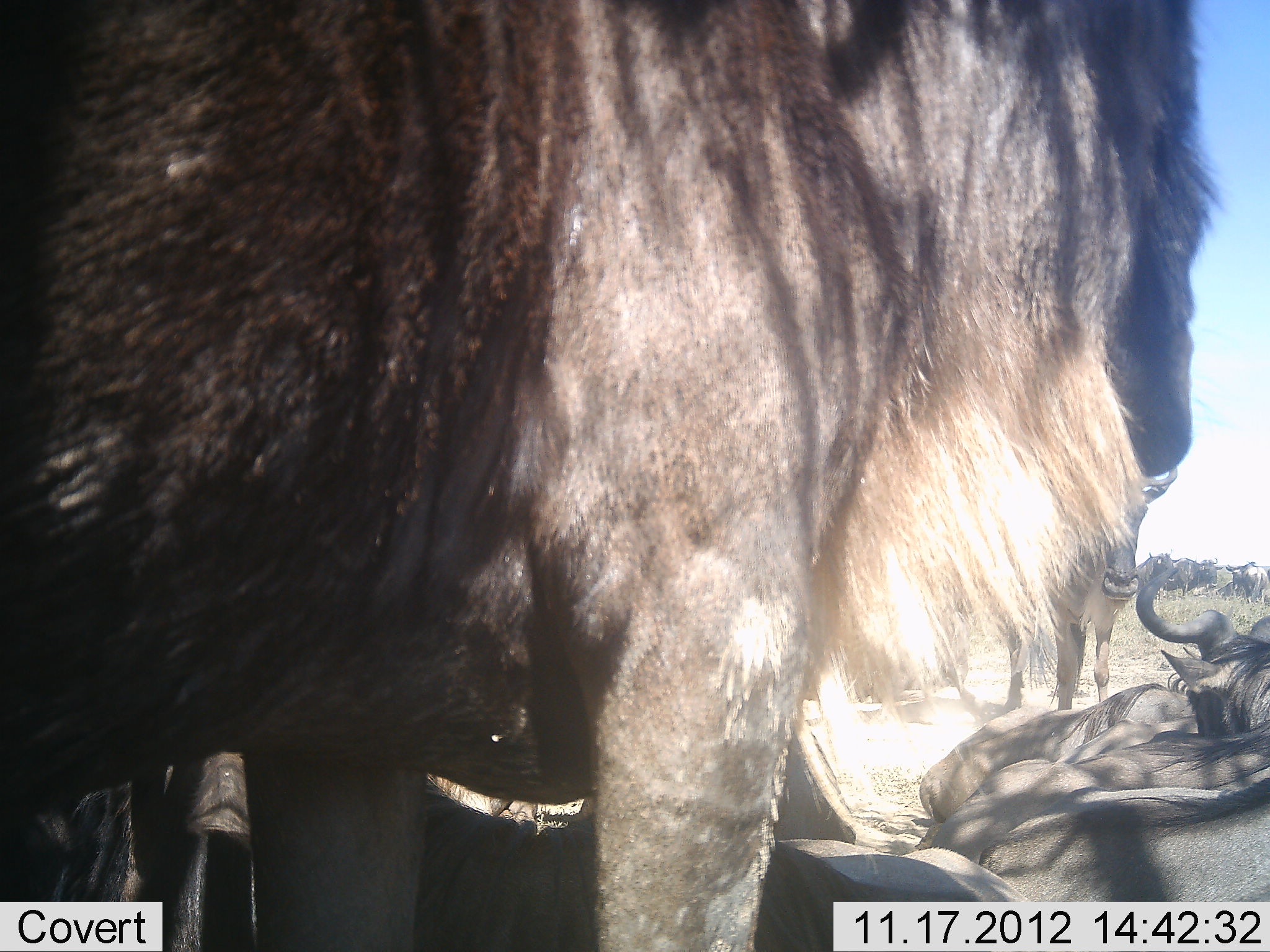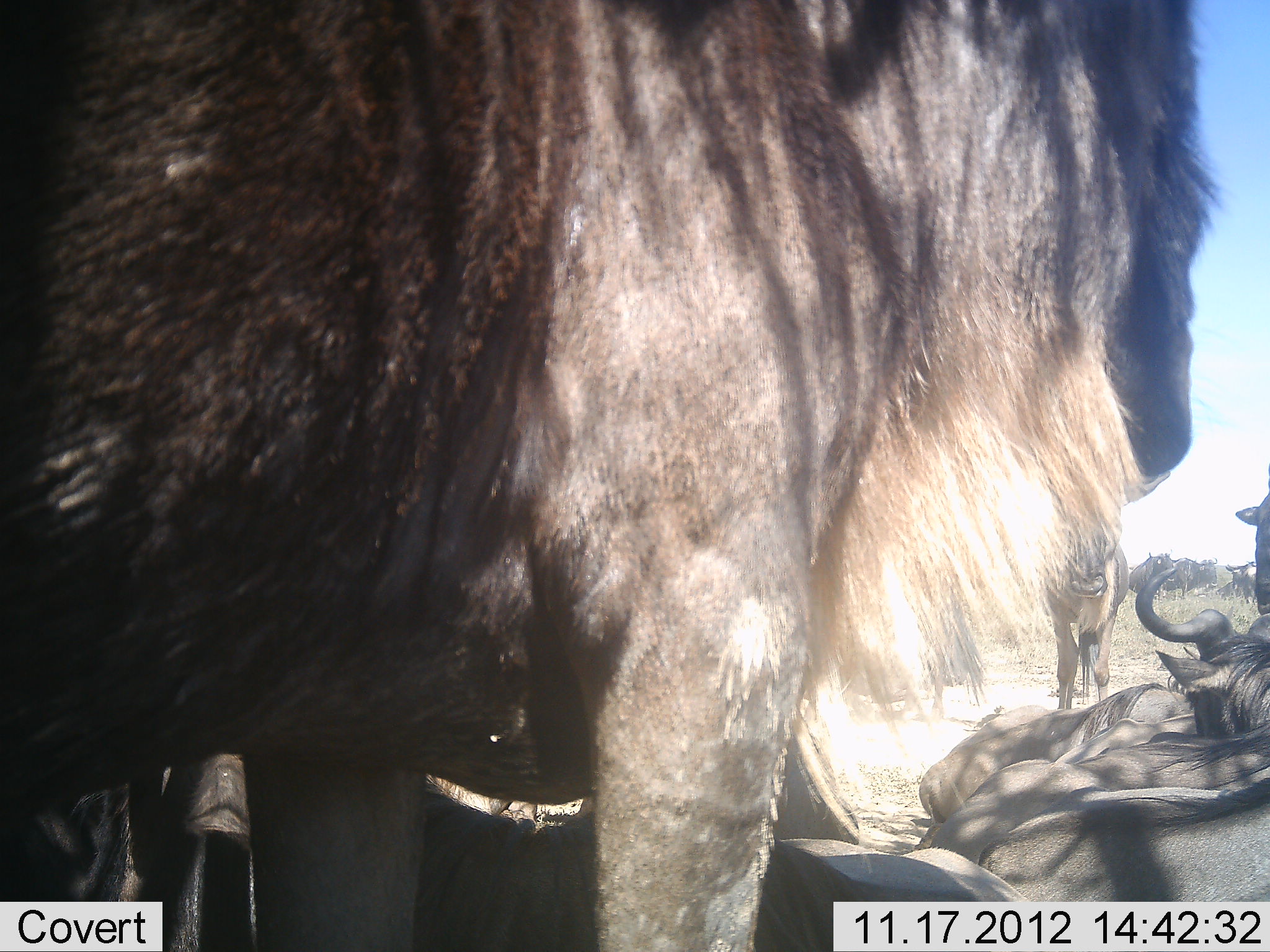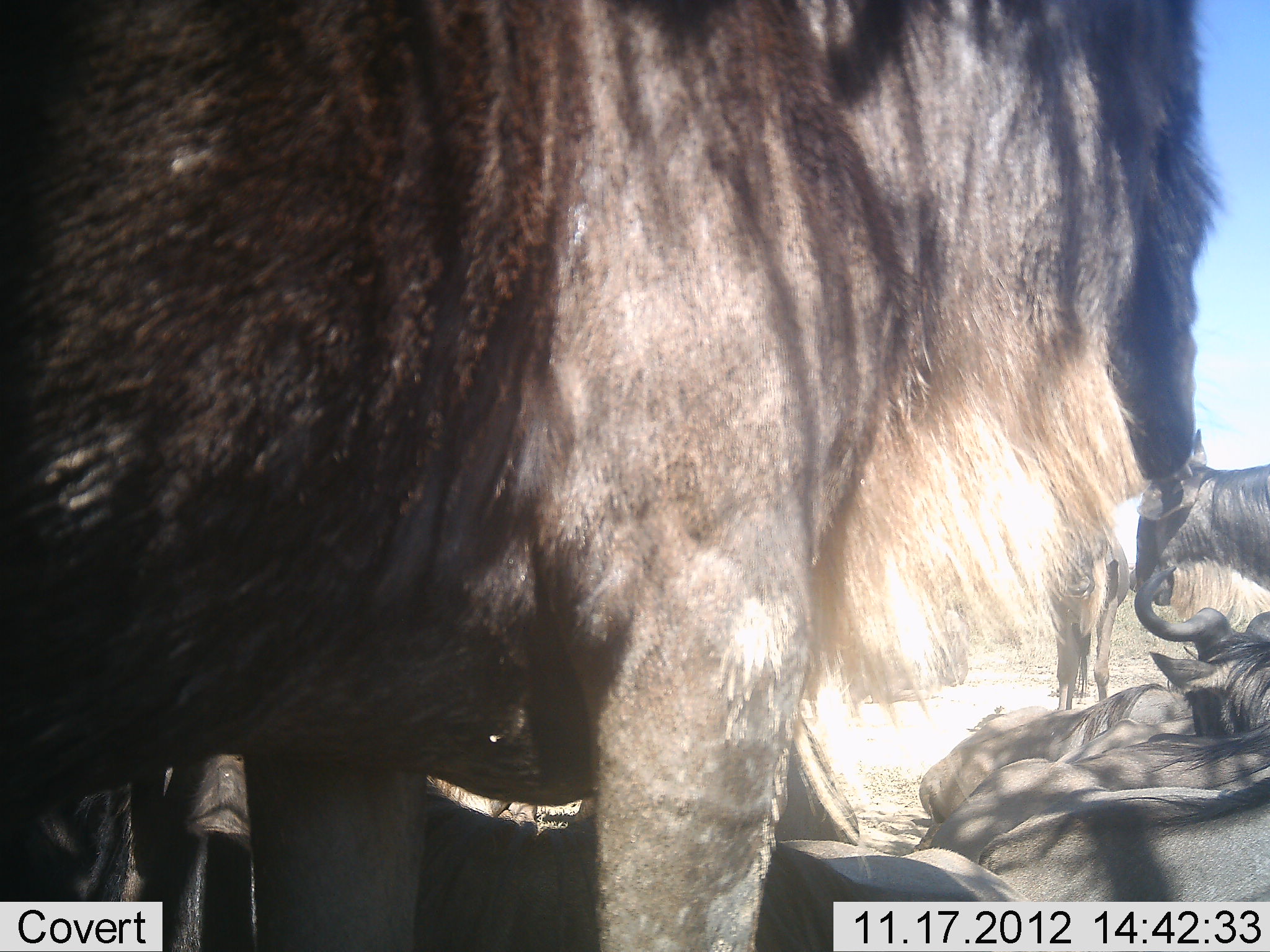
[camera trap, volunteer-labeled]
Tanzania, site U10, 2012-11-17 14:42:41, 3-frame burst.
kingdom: Animalia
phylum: Chordata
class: Mammalia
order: Artiodactyla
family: Bovidae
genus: Connochaetes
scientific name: Connochaetes taurinus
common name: blue wildebeest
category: wildebeest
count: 8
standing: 60%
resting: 100%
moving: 30%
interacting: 0%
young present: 0%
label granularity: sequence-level